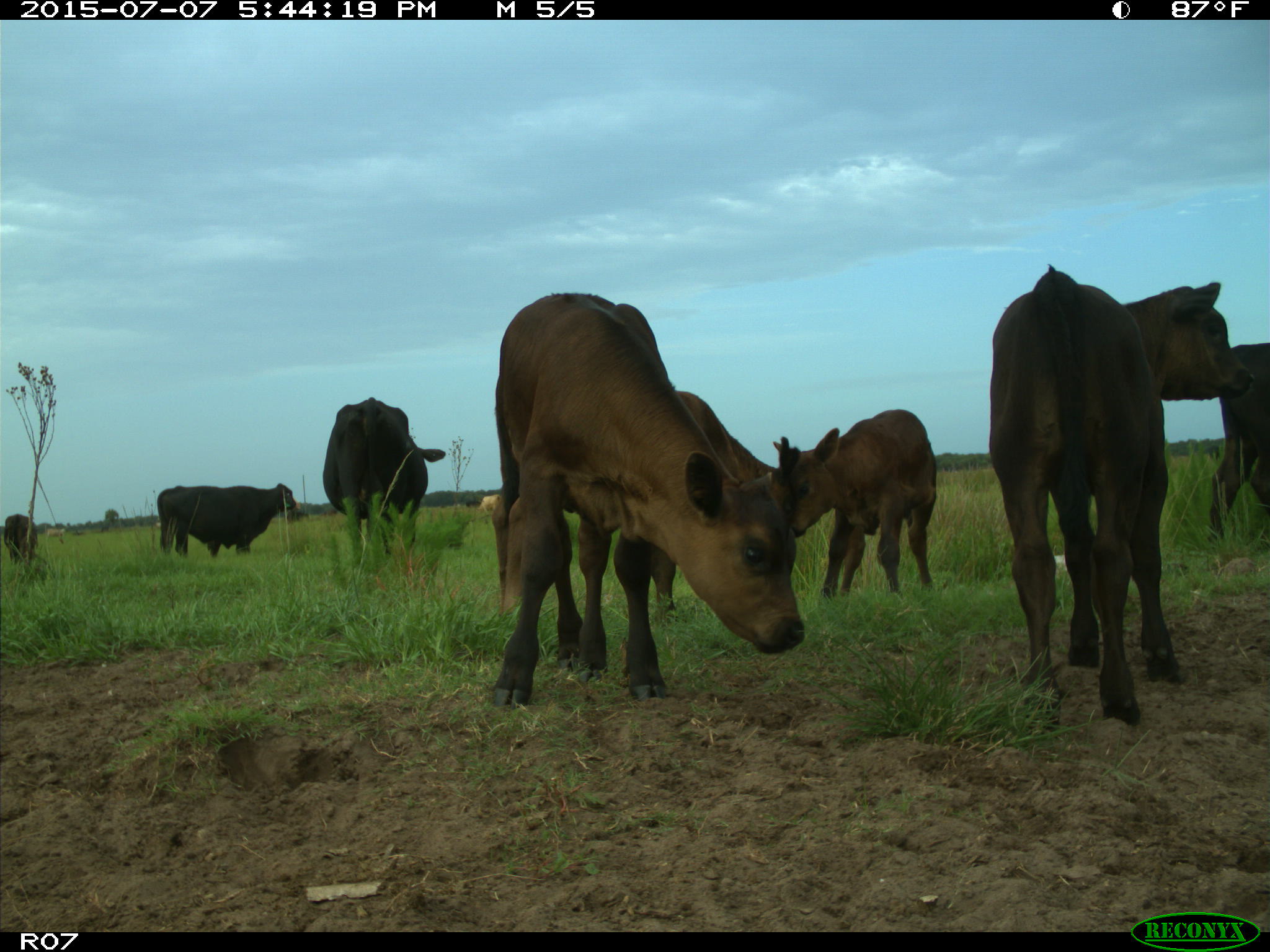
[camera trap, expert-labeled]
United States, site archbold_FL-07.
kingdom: Animalia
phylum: Chordata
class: Mammalia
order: Artiodactyla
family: Bovidae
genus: Bos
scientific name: Bos taurus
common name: domestic cow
Bos taurus (domestic cow).